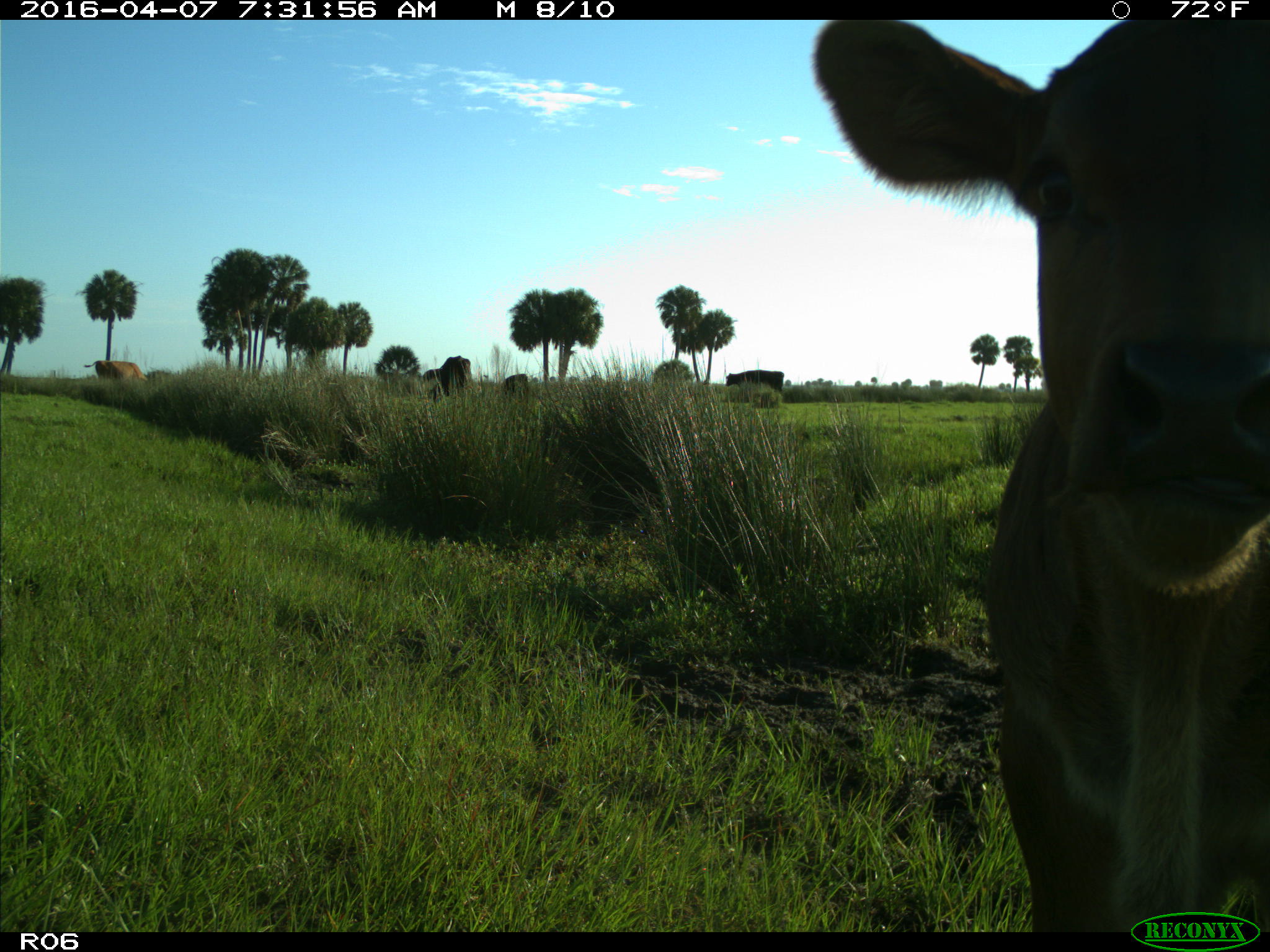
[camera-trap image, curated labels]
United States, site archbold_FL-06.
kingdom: Animalia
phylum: Chordata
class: Mammalia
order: Artiodactyla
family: Bovidae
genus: Bos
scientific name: Bos taurus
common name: domestic cow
Bos taurus (domestic cow).